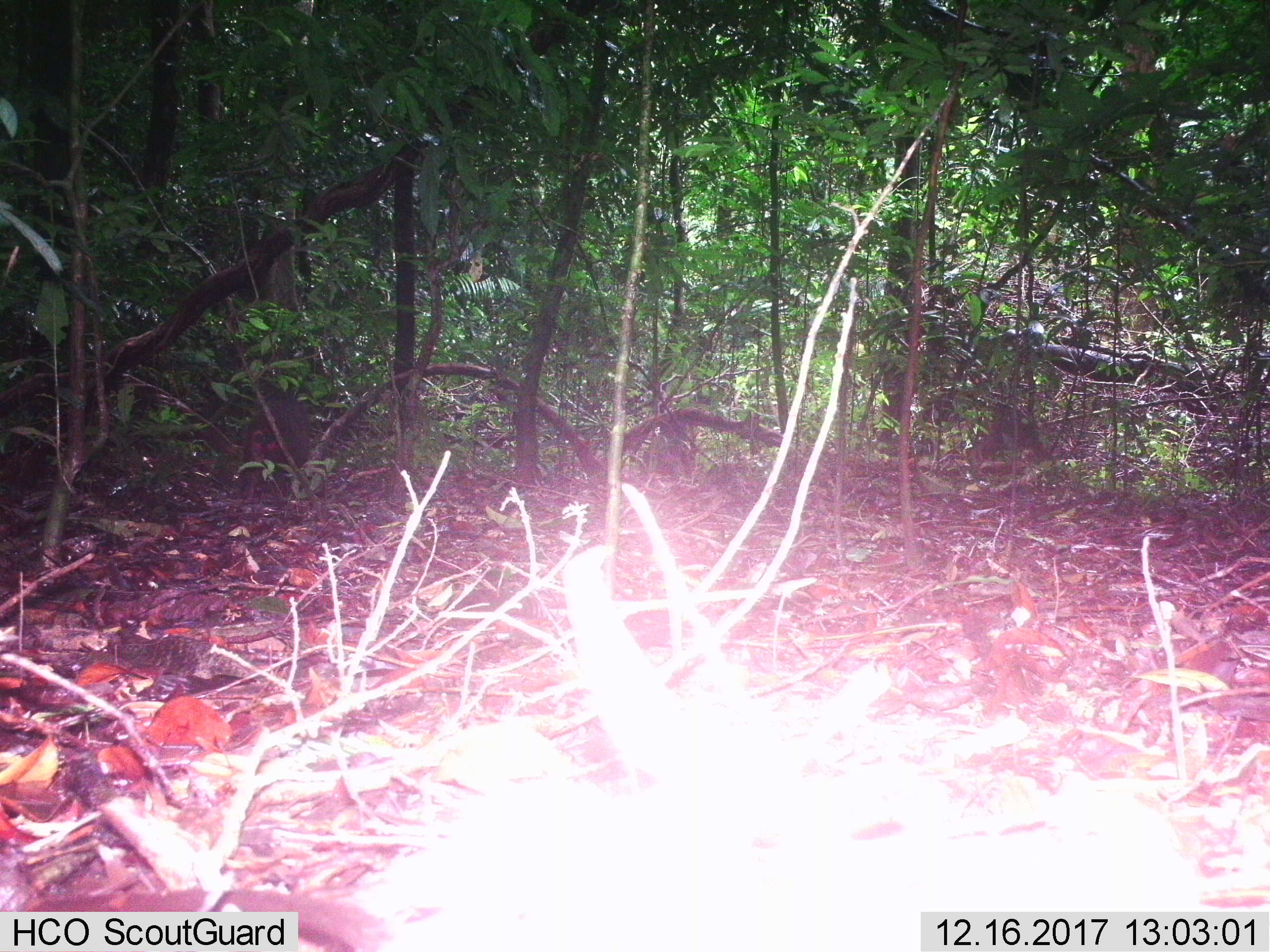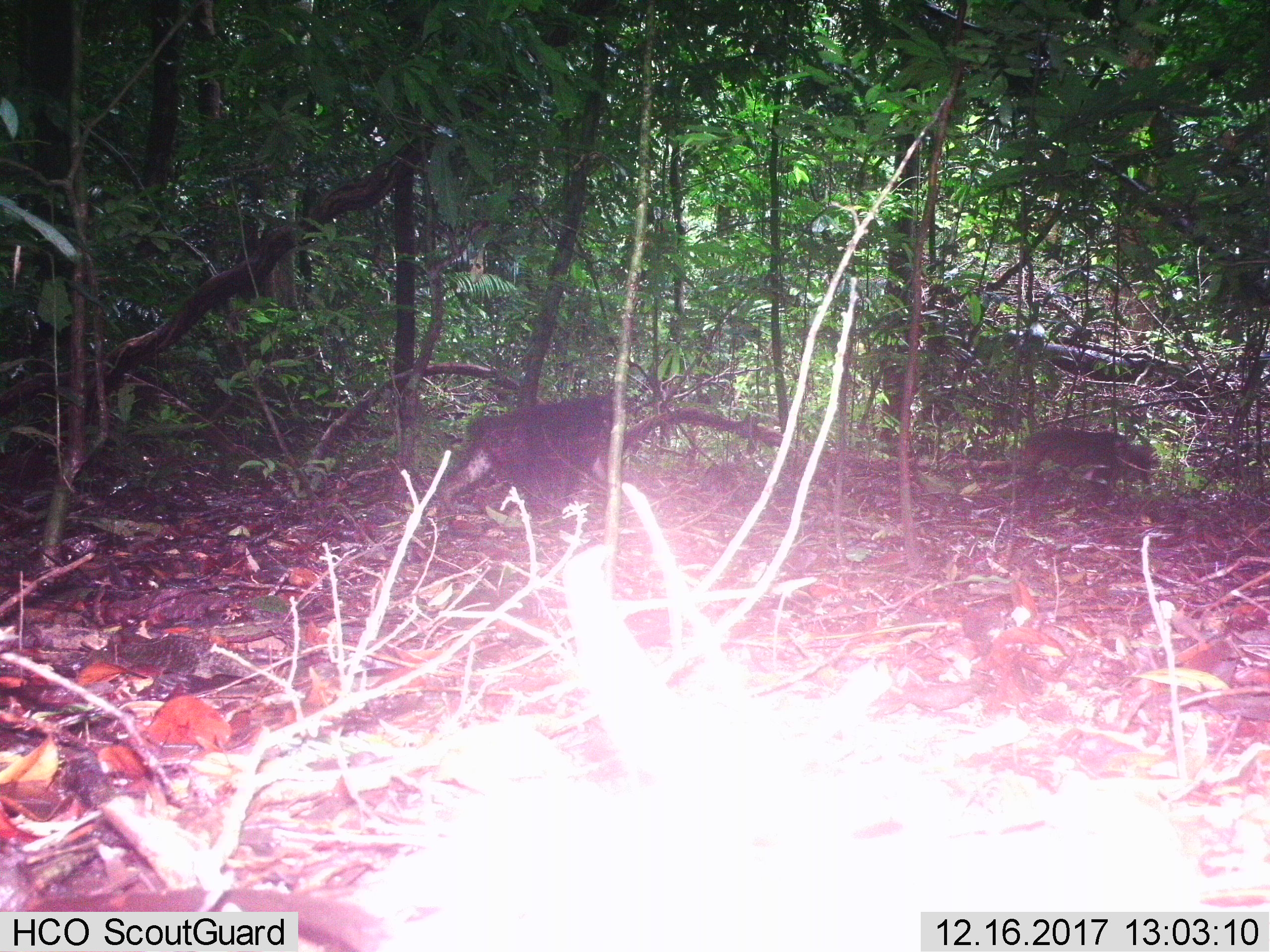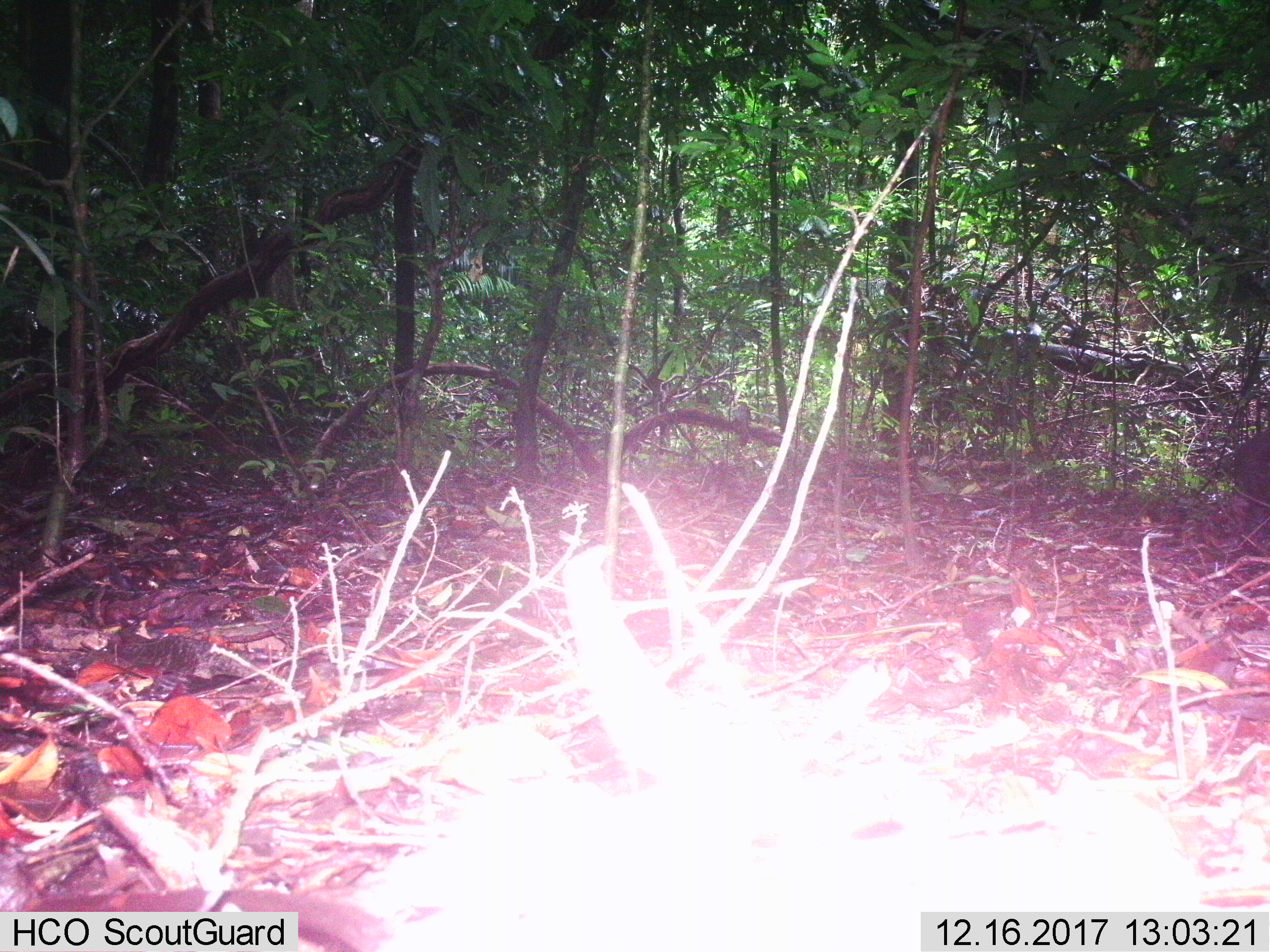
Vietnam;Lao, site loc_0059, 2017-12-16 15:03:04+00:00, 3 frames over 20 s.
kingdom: Animalia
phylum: Chordata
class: Mammalia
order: Primates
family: Cercopithecidae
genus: Macaca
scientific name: Macaca arctoides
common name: stump-tailed macaque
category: stump tailed macaque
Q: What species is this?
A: Stump tailed macaque (stump-tailed macaque) (Macaca arctoides).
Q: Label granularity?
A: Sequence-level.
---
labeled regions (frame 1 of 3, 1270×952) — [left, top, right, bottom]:
stump tailed macaque: [243, 404, 310, 497]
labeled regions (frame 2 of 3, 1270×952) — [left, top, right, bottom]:
stump tailed macaque: [435, 393, 612, 517]; [1015, 427, 1158, 495]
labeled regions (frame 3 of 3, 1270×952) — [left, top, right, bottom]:
stump tailed macaque: [1206, 423, 1270, 552]